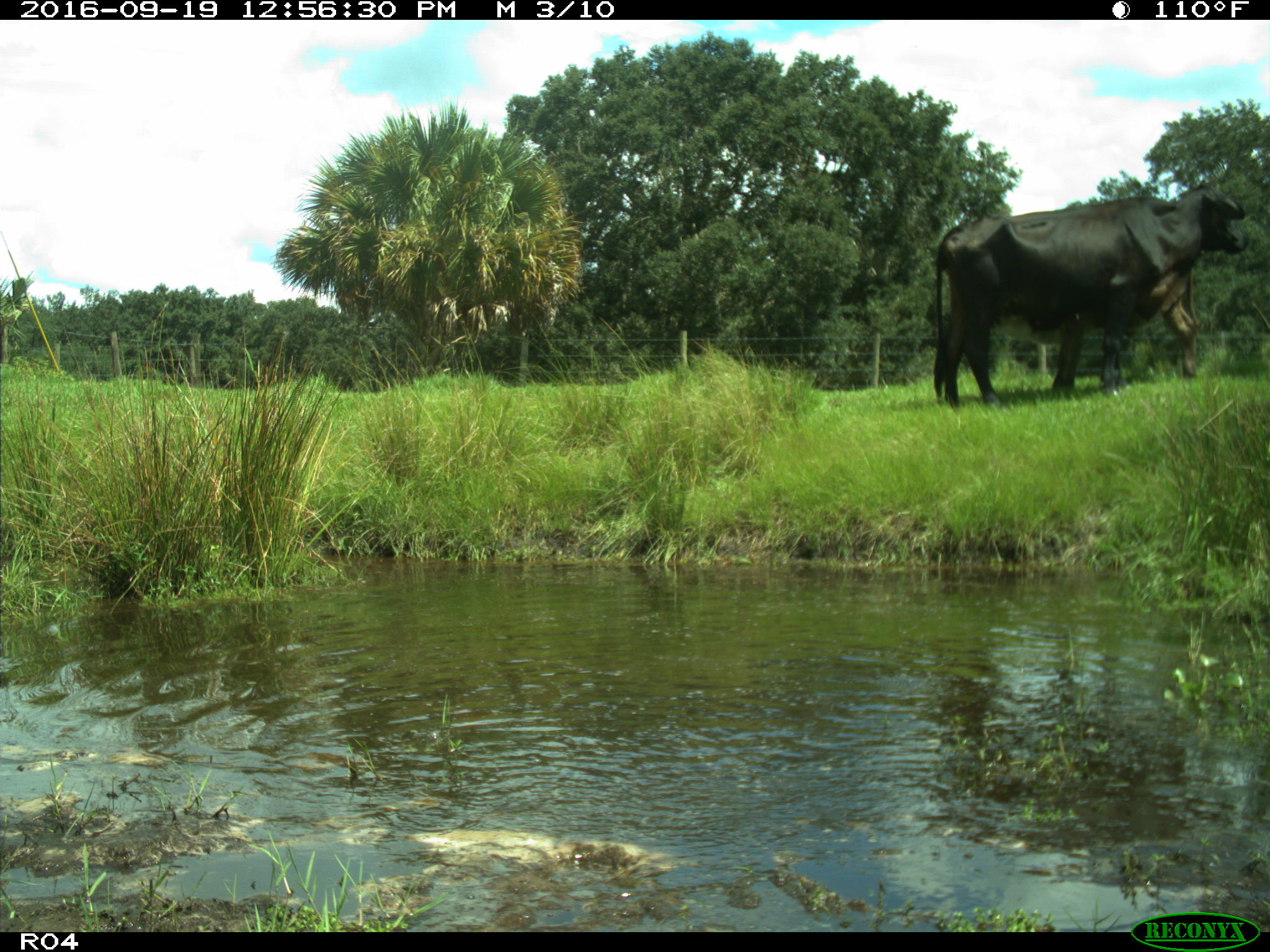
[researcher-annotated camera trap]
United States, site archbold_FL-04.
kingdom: Animalia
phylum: Chordata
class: Mammalia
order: Artiodactyla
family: Bovidae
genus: Bos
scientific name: Bos taurus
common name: domestic cow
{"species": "Bos taurus (domestic cow)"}